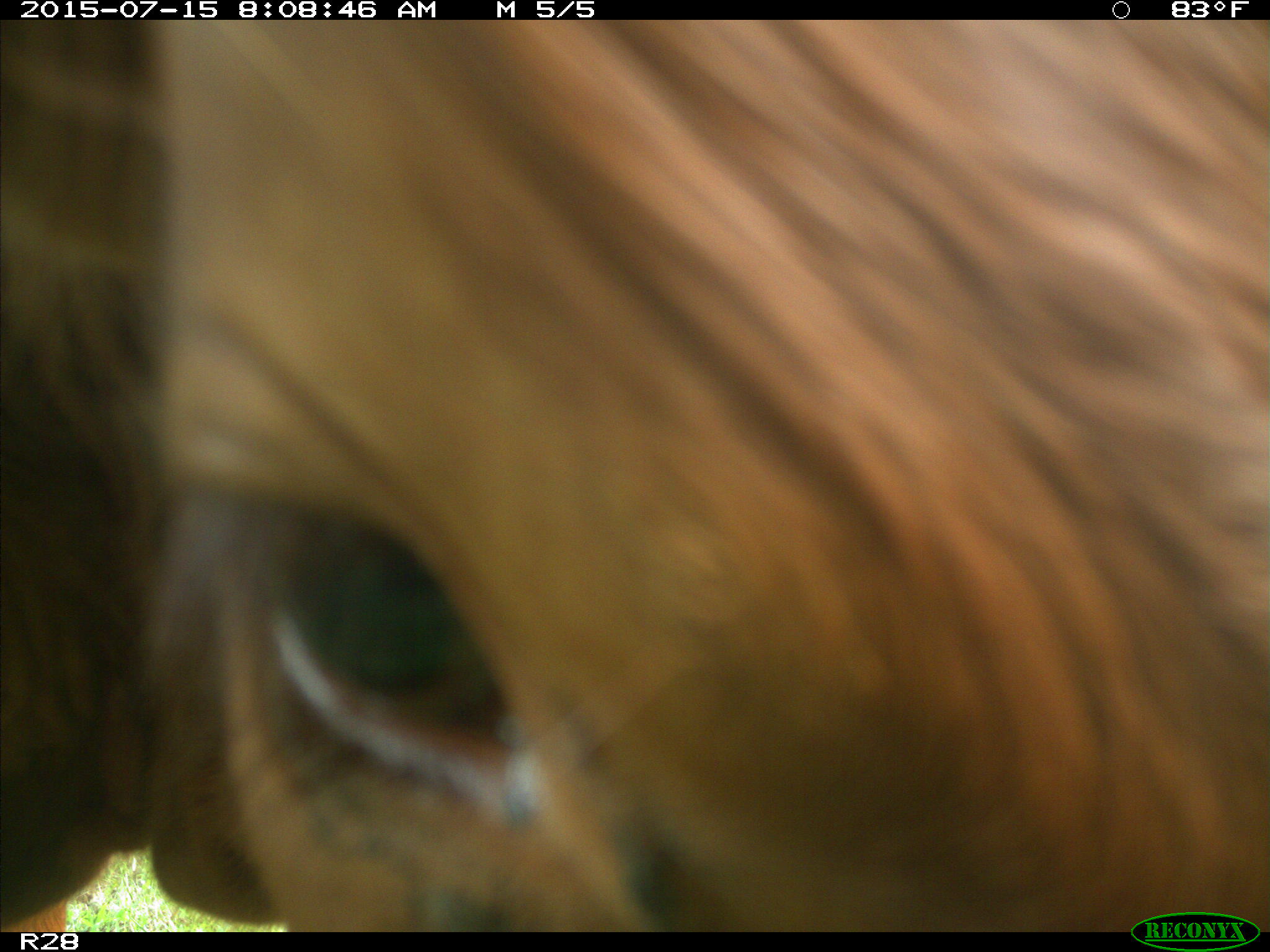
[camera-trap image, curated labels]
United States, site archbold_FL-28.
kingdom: Animalia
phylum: Chordata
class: Mammalia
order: Artiodactyla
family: Bovidae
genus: Bos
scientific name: Bos taurus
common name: domestic cow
Bos taurus (domestic cow).